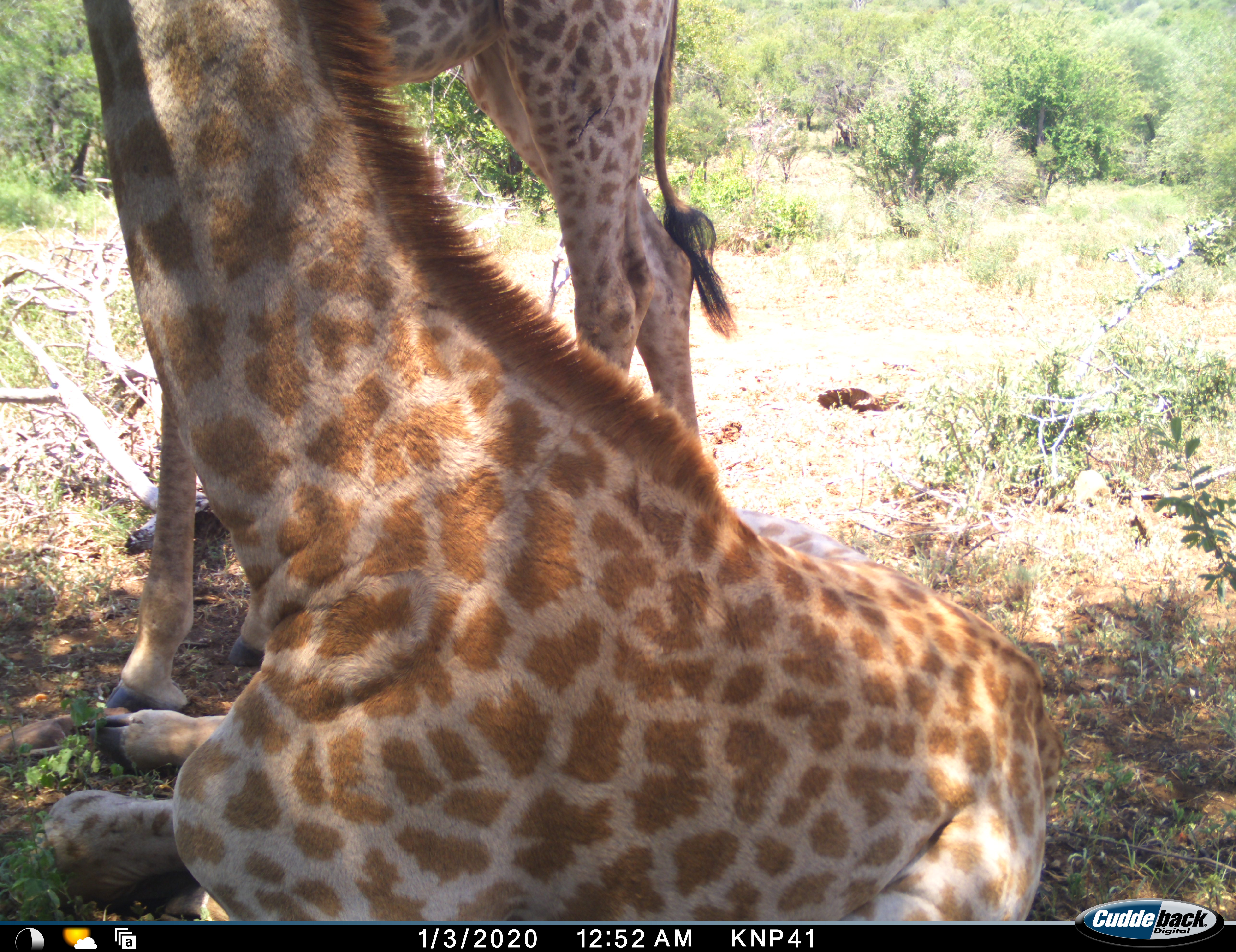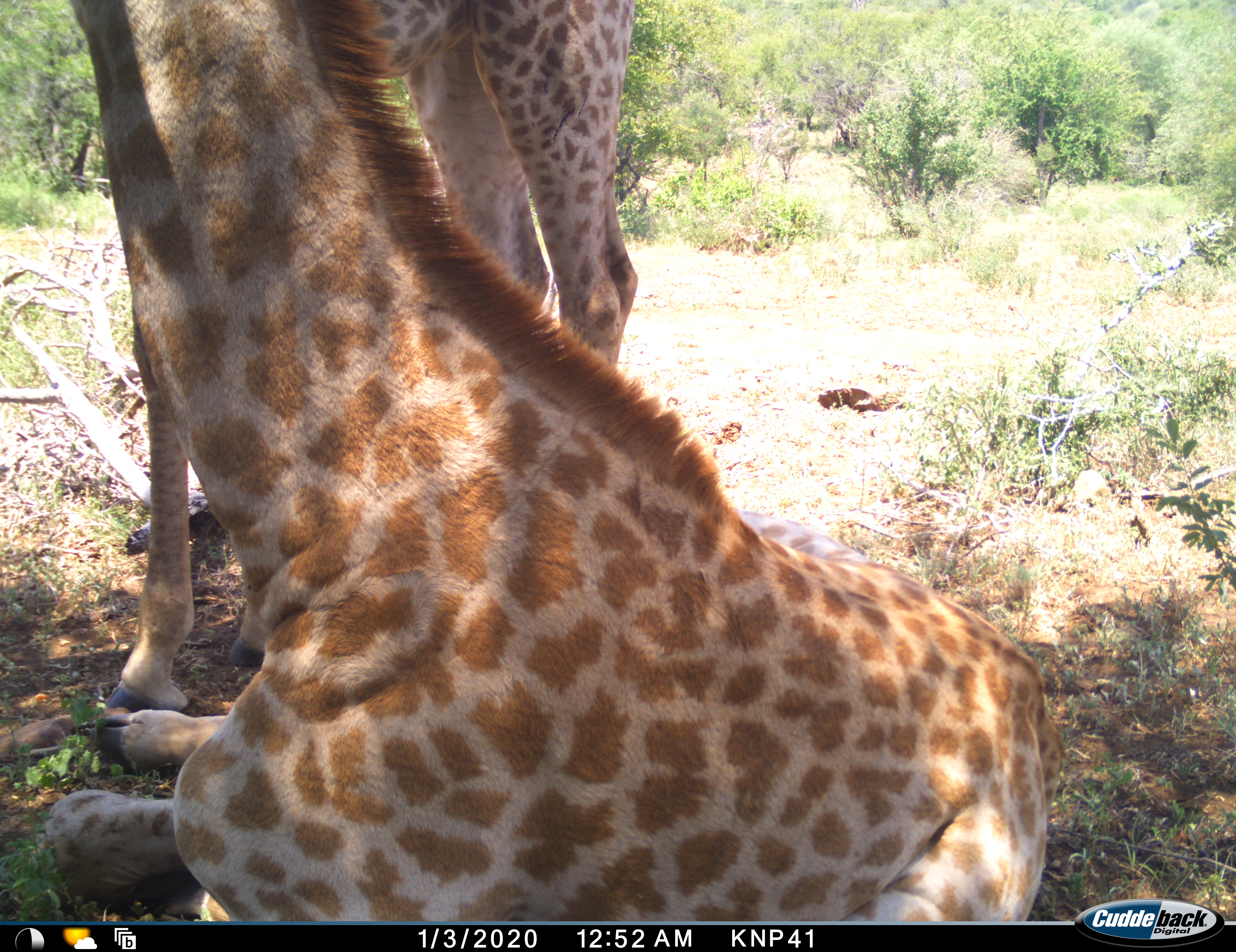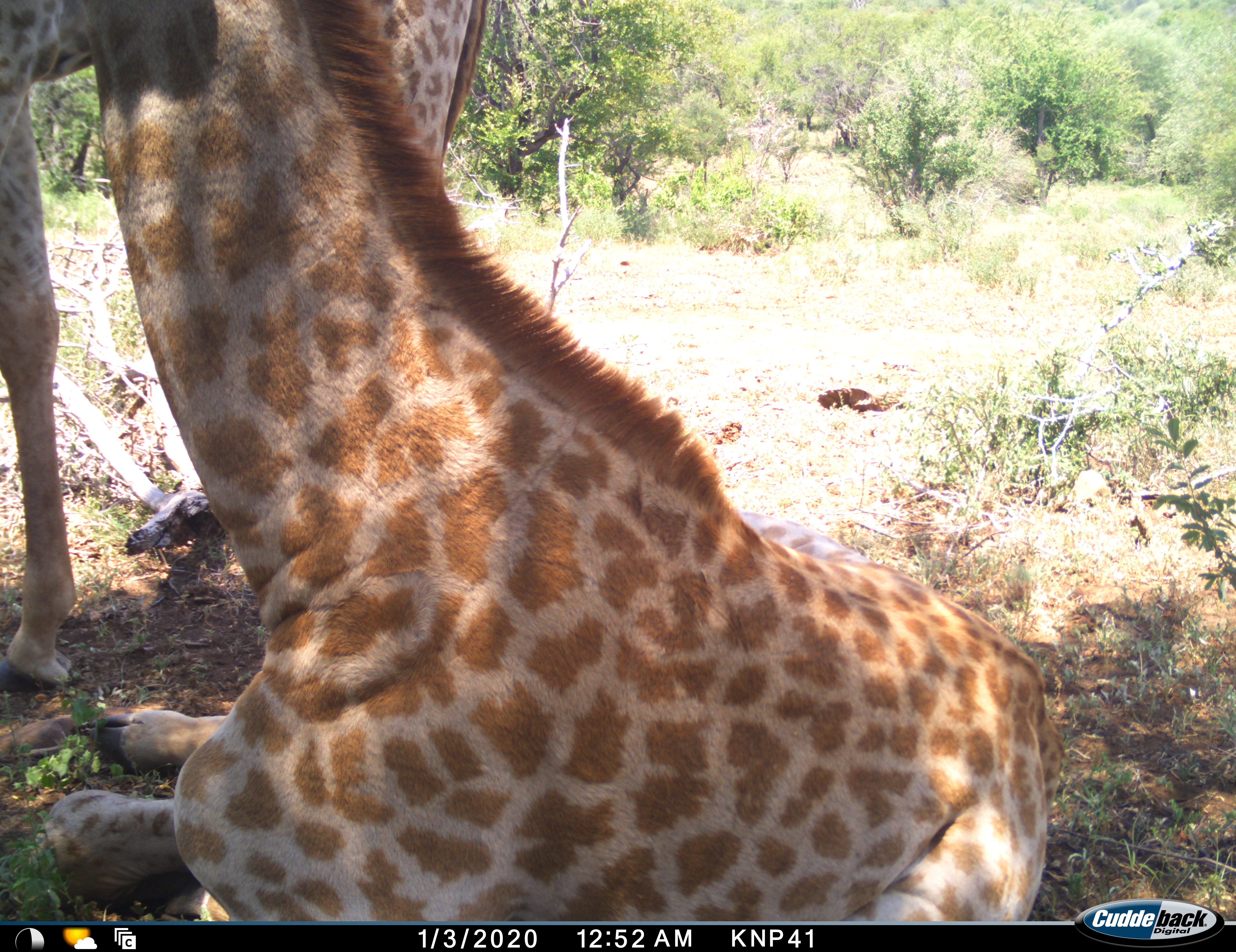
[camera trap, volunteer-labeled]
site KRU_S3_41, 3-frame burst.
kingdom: Animalia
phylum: Chordata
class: Mammalia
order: Artiodactyla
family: Giraffidae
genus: Giraffa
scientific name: Giraffa camelopardalis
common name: giraffe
Giraffe (Giraffa camelopardalis), count 2. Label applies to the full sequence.